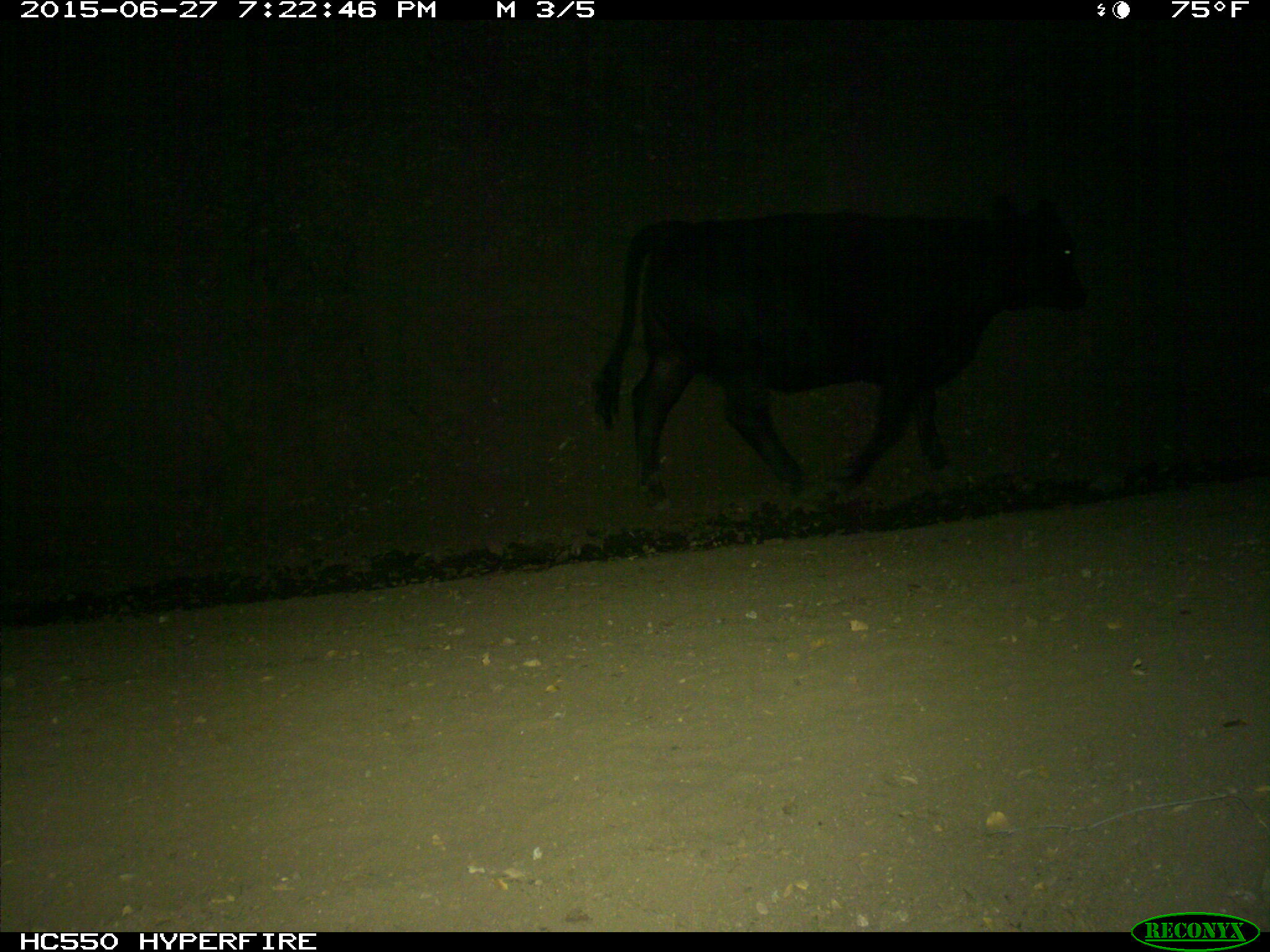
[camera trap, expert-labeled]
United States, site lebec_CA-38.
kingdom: Animalia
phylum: Chordata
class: Mammalia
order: Artiodactyla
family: Bovidae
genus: Bos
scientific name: Bos taurus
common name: domestic cow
Bos taurus (domestic cow).